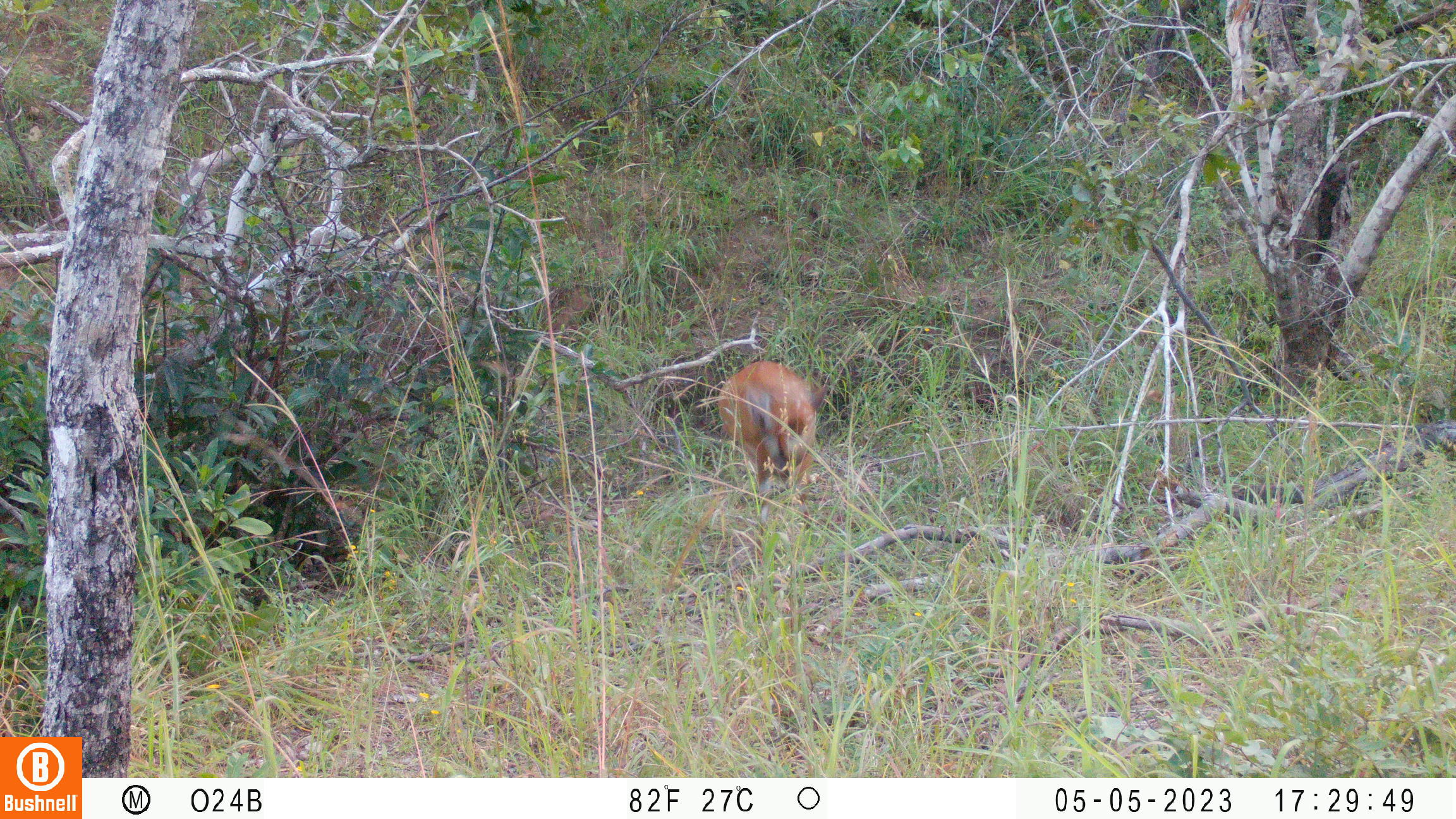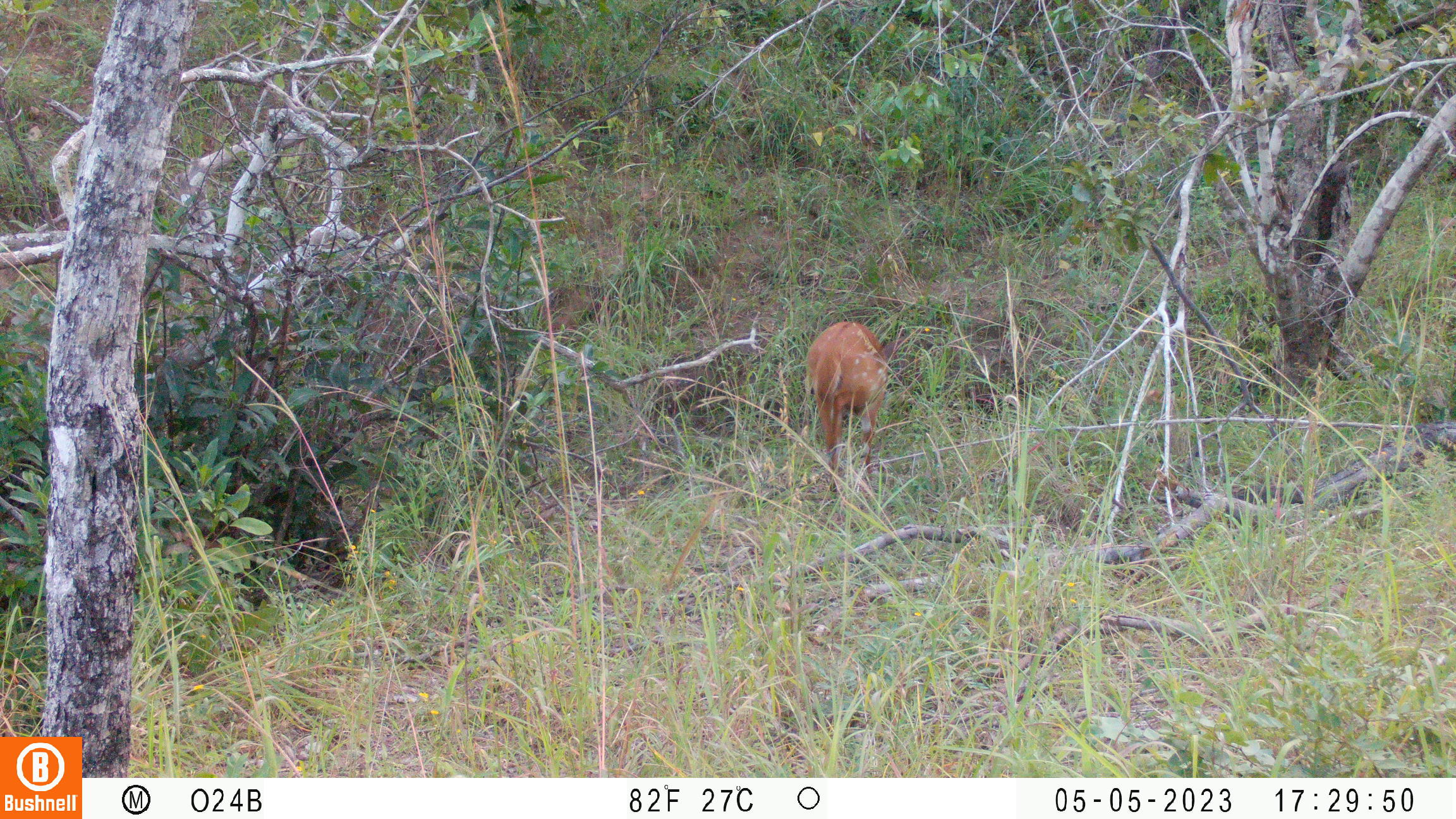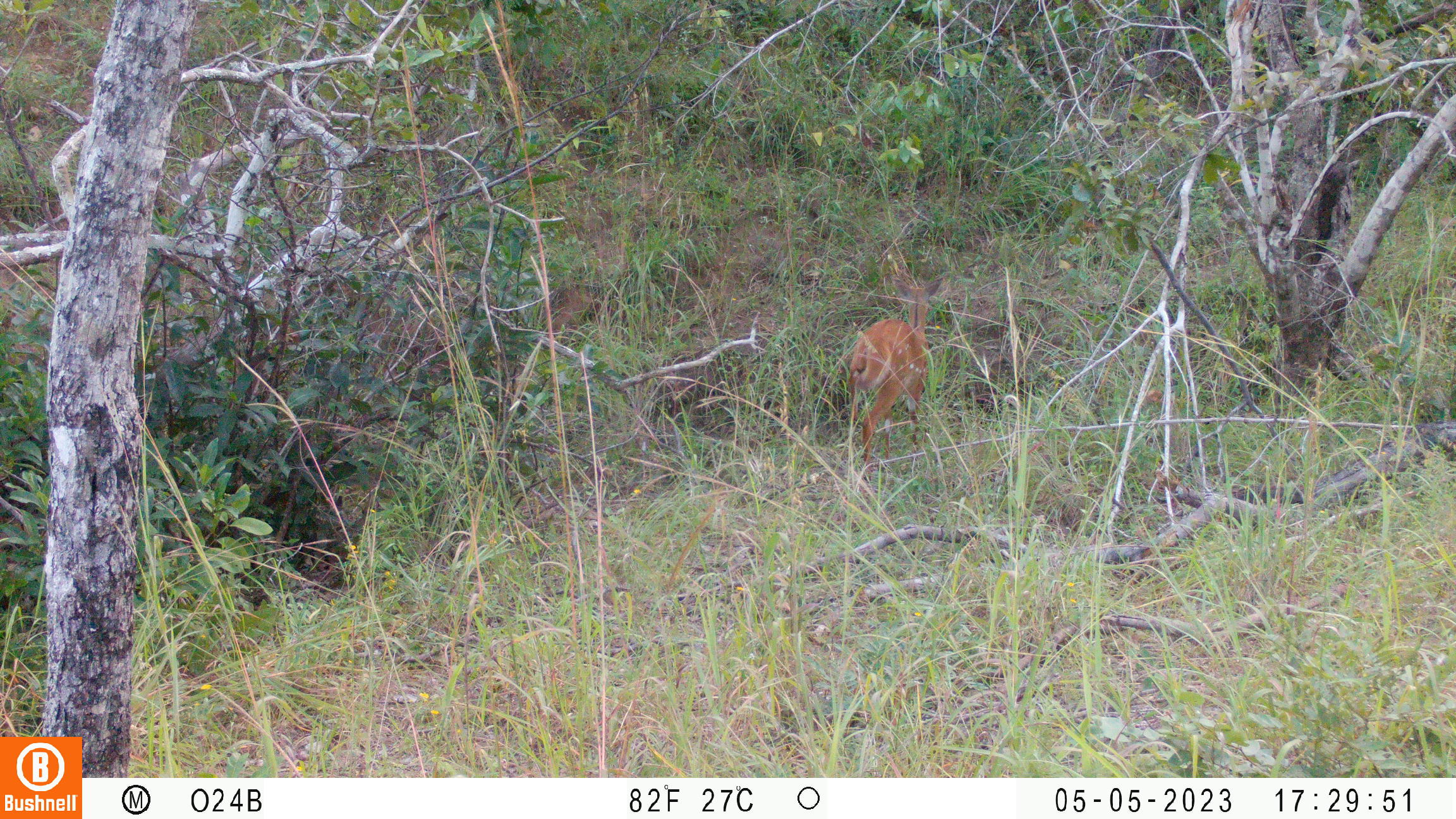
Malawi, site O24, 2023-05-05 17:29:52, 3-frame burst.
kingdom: Animalia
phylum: Chordata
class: Mammalia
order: Artiodactyla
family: Bovidae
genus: Tragelaphus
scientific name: Tragelaphus sylvaticus sylvaticus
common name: cape bushbuck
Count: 1.